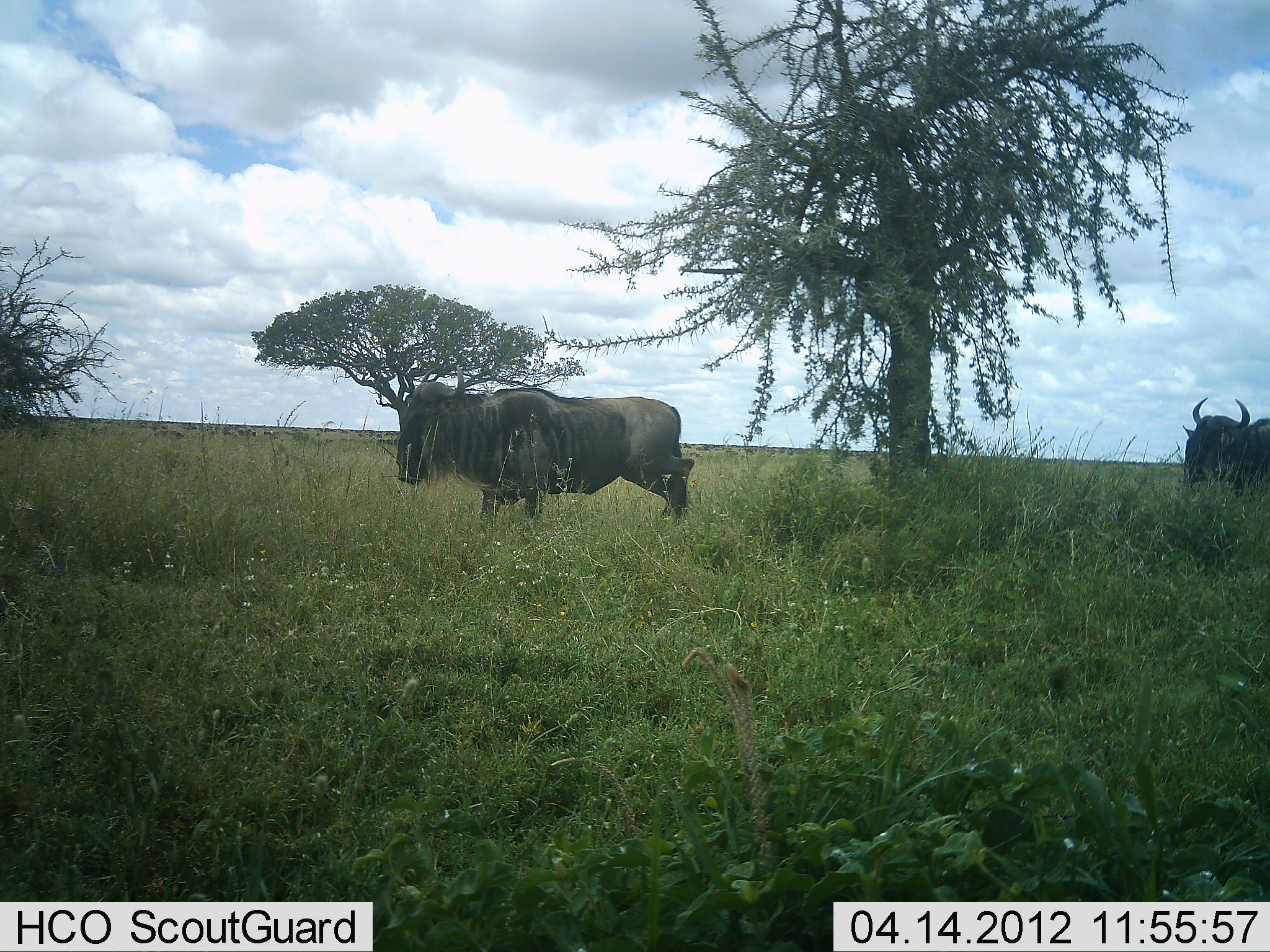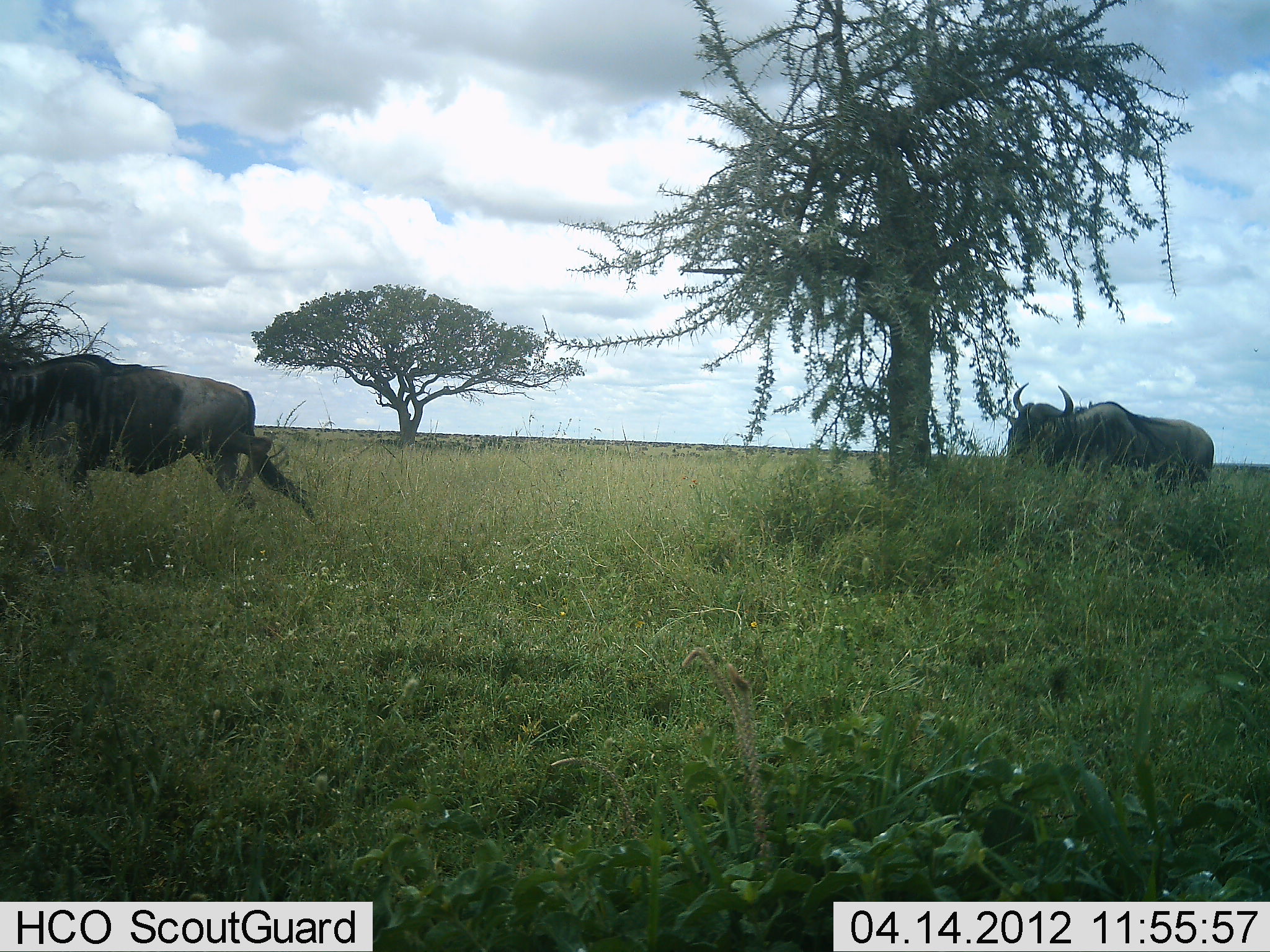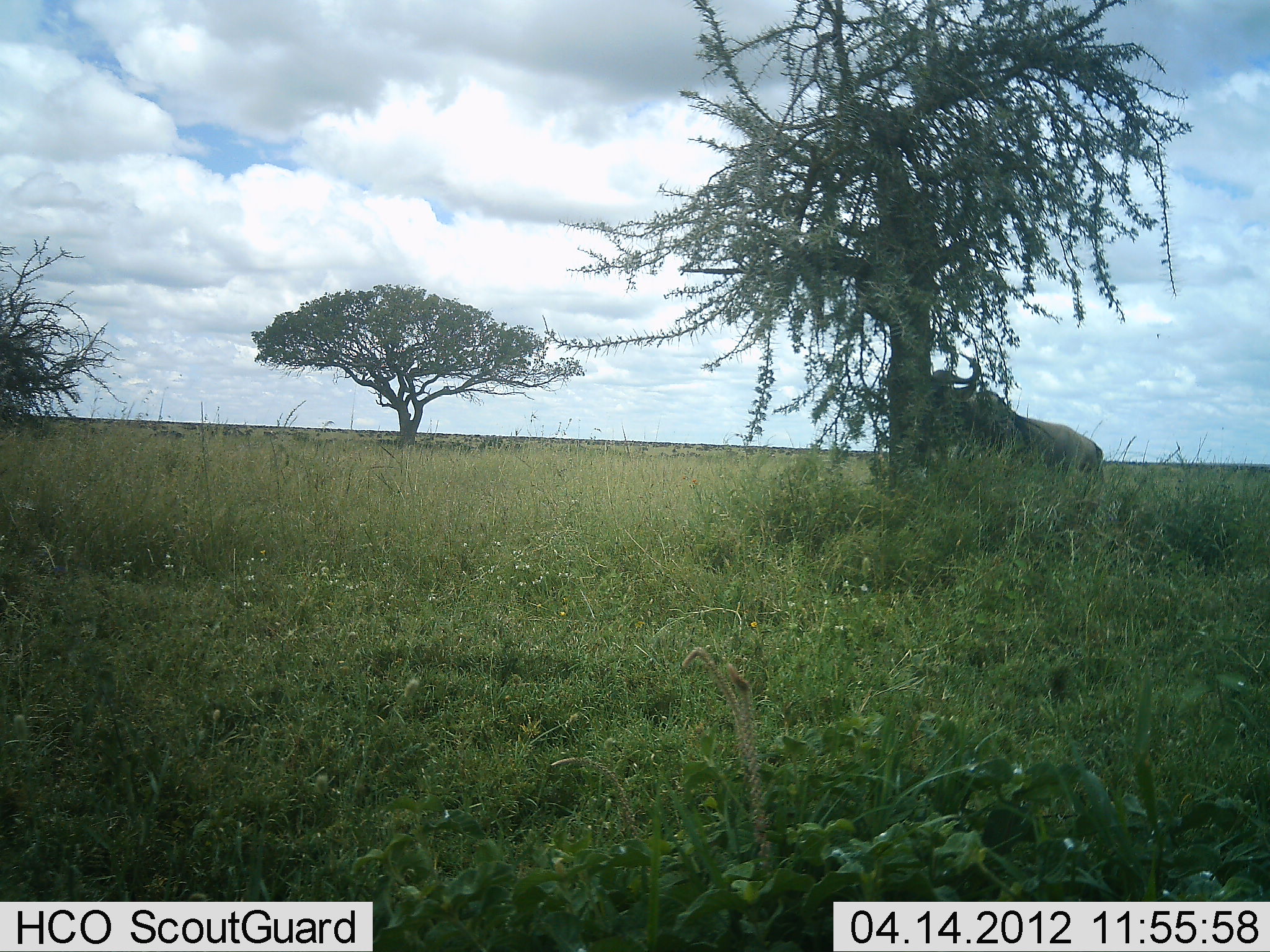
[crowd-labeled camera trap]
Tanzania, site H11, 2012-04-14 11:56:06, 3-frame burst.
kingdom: Animalia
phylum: Chordata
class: Mammalia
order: Artiodactyla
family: Bovidae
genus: Connochaetes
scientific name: Connochaetes taurinus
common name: blue wildebeest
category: wildebeest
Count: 2.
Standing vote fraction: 4%.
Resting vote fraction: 0%.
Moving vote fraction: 96%.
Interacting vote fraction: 0%.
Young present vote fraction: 0%.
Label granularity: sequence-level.